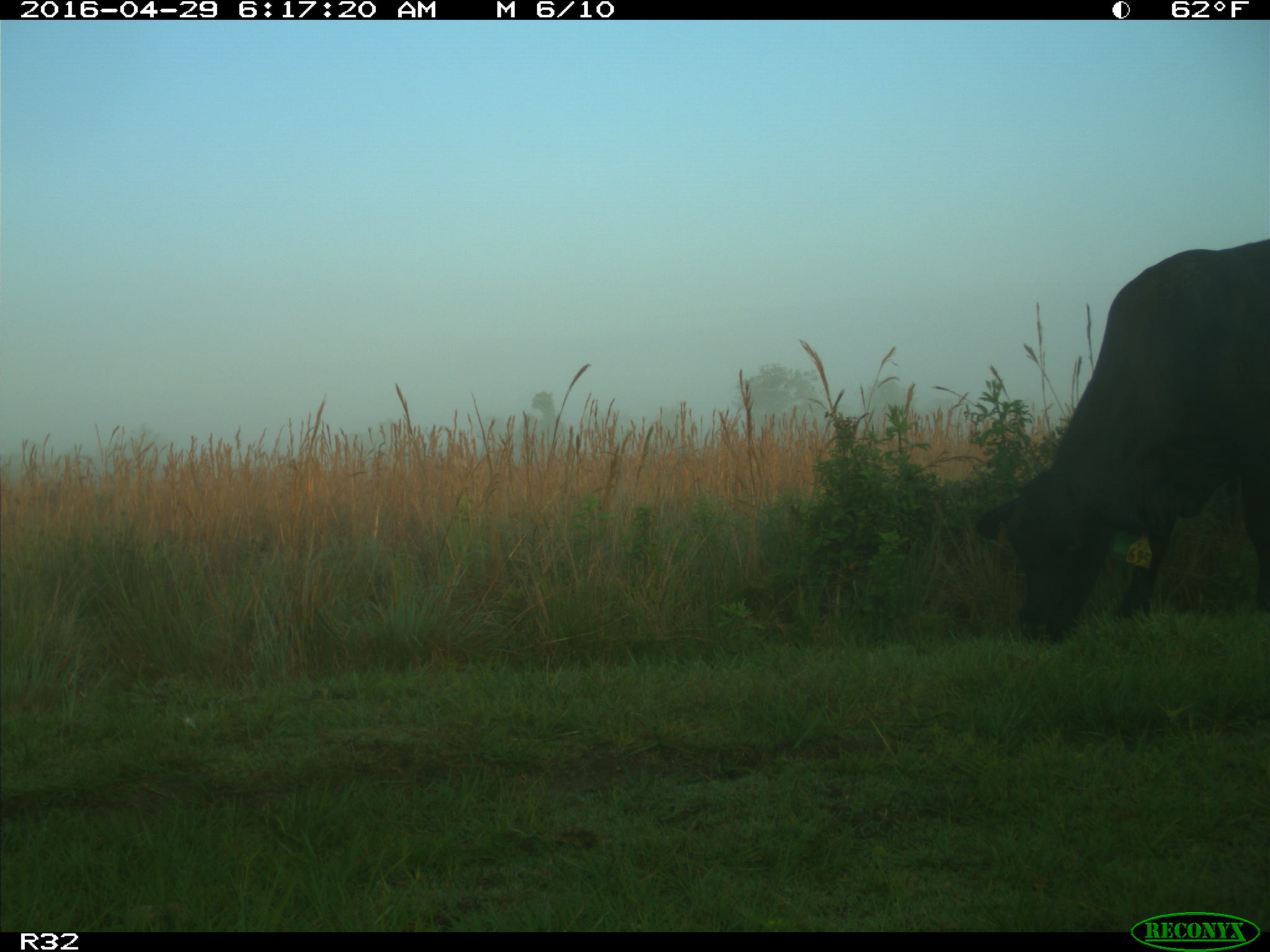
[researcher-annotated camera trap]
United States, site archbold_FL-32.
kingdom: Animalia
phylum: Chordata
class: Mammalia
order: Artiodactyla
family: Bovidae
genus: Bos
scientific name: Bos taurus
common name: domestic cow